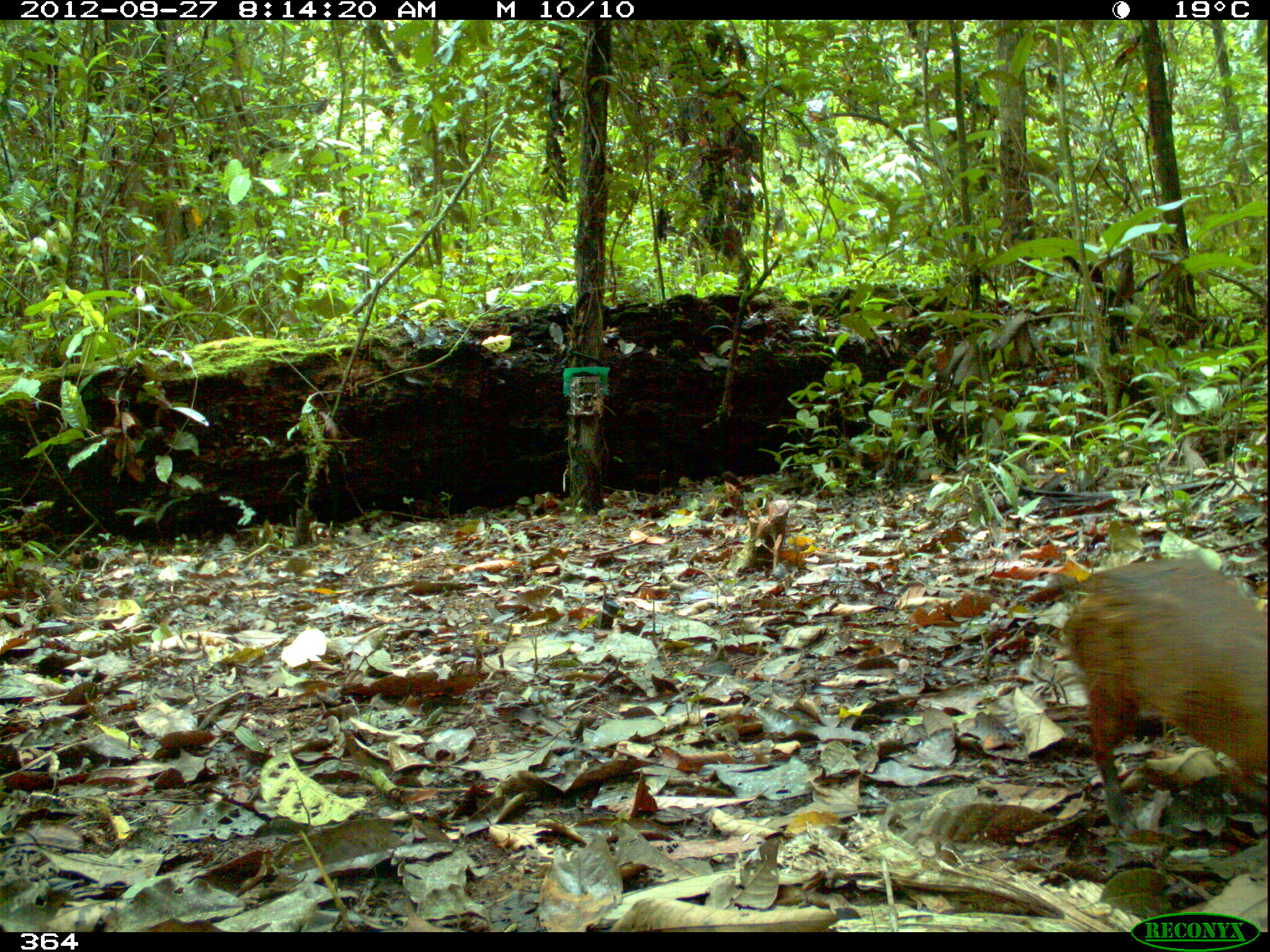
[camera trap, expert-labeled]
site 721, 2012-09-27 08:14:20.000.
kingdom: Animalia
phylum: Chordata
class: Mammalia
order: Rodentia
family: Dasyproctidae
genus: Dasyprocta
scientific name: Dasyprocta punctata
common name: central american agouti